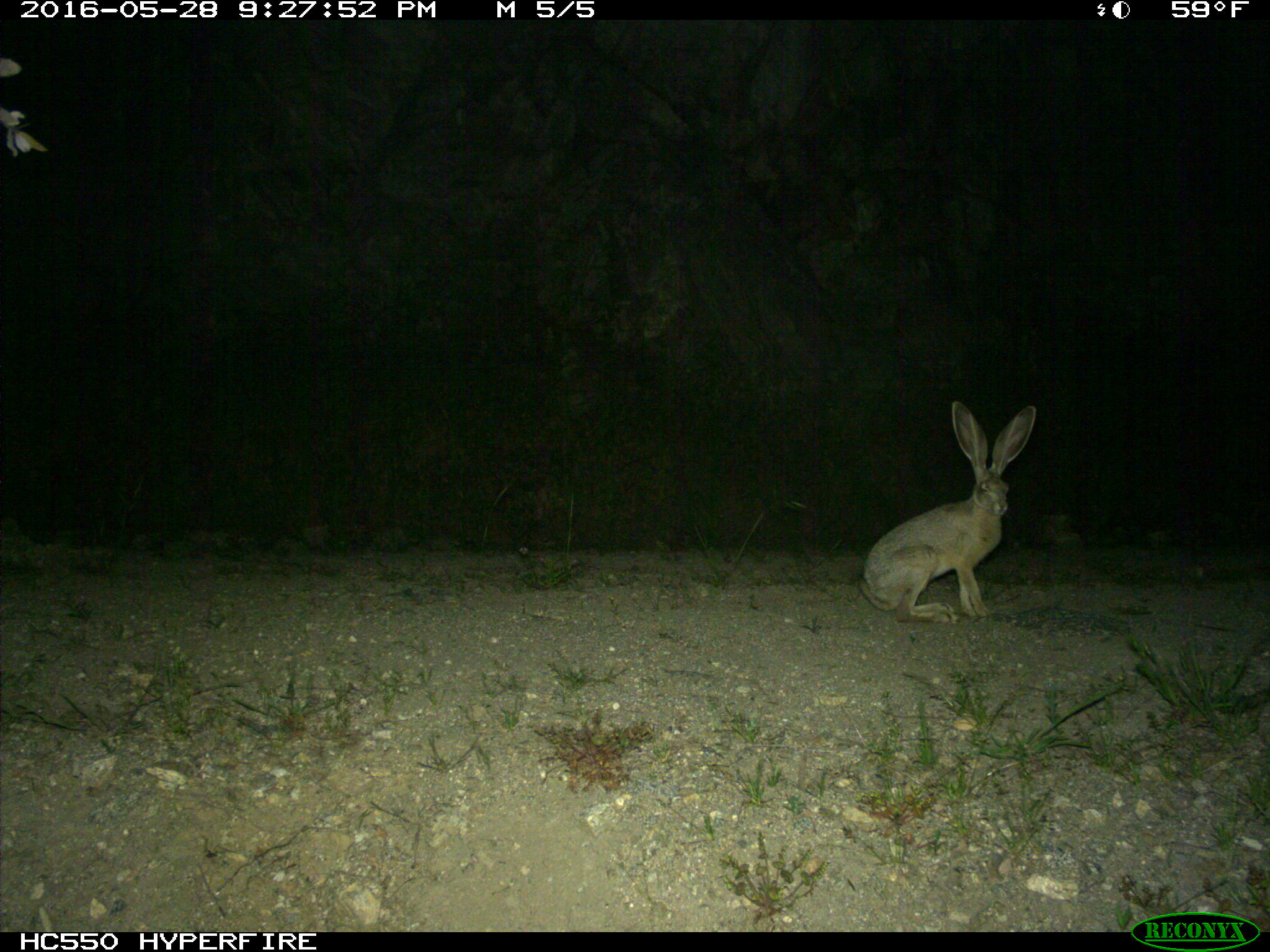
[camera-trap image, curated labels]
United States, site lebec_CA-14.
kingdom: Animalia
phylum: Chordata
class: Mammalia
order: Lagomorpha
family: Leporidae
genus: Lepus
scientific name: Lepus californicus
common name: black-tailed jackrabbit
Lepus californicus (black-tailed jackrabbit).